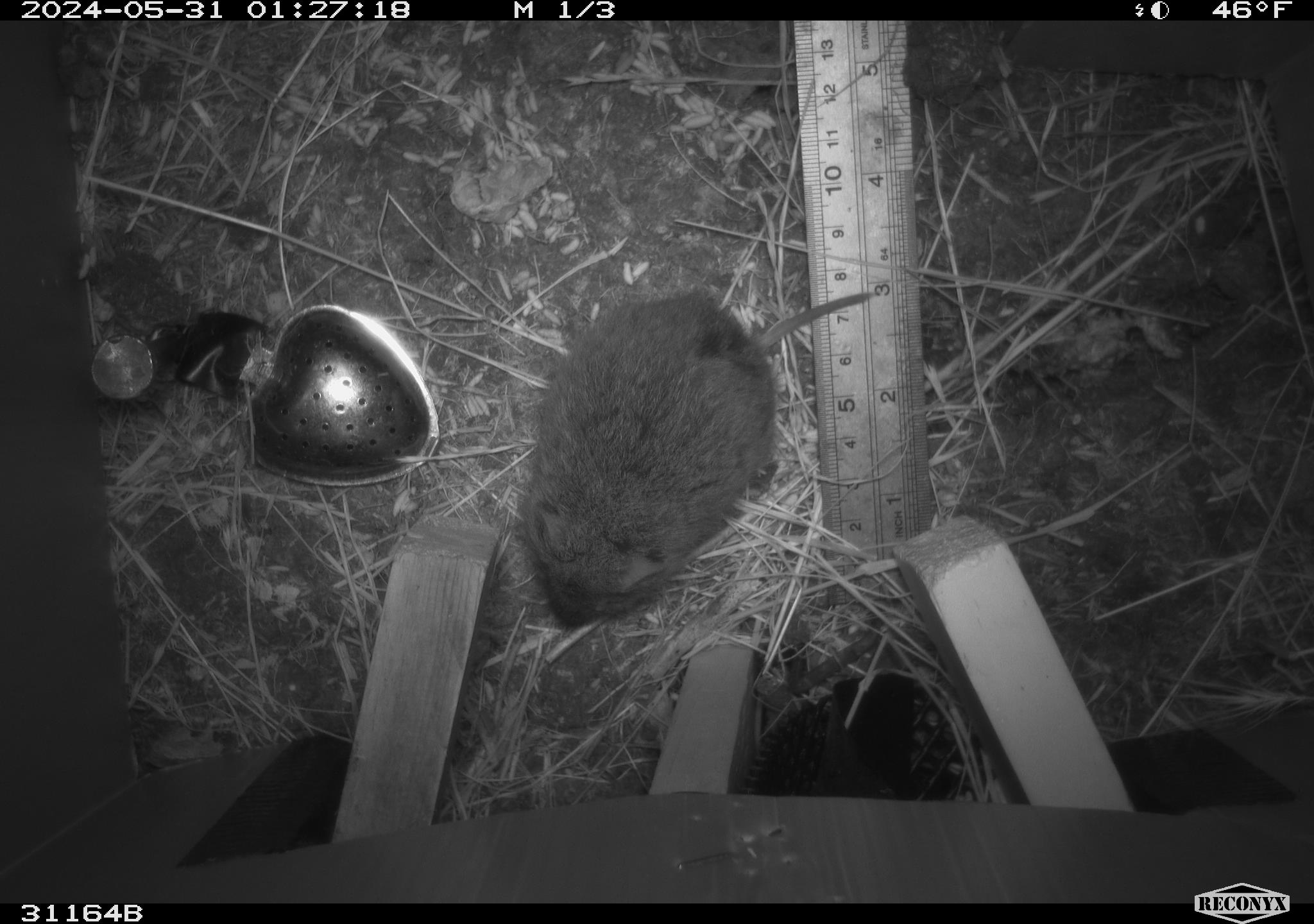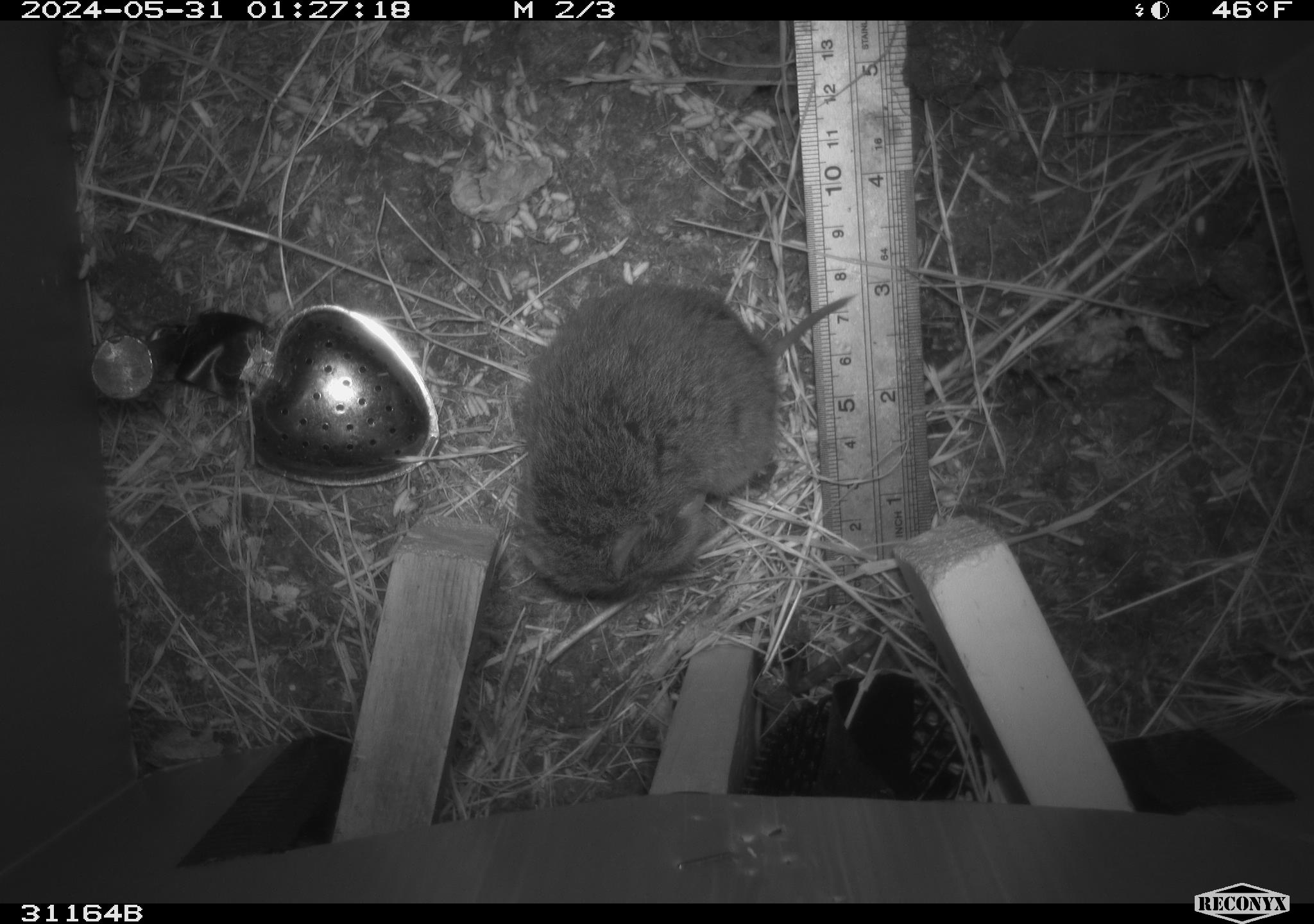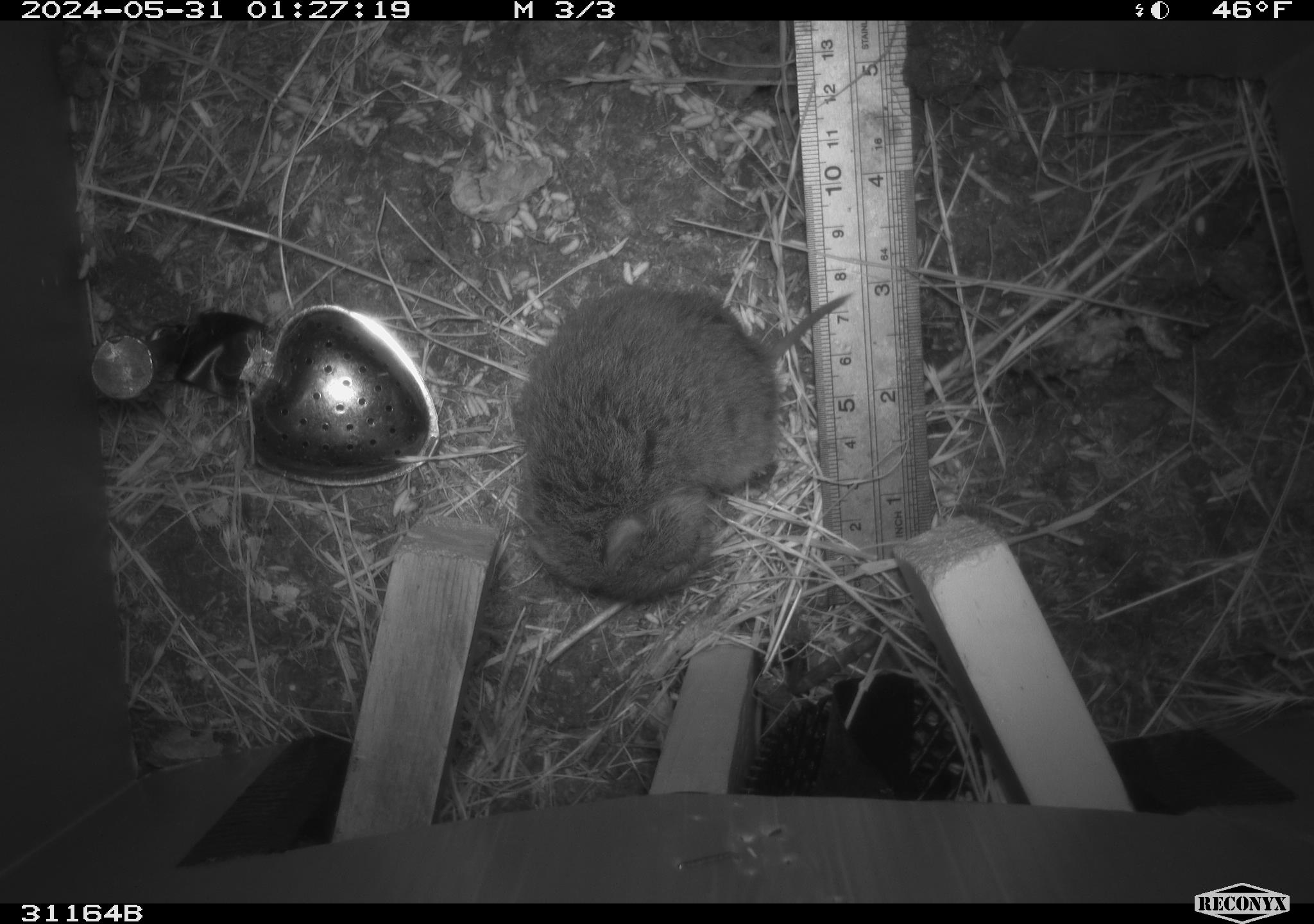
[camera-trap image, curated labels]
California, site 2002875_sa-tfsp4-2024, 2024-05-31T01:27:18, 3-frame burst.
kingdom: Animalia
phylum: Chordata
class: Mammalia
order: Rodentia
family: Cricetidae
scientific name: Arvicolinae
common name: voles, lemmings, and muskrats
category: arvicolinae subfamily